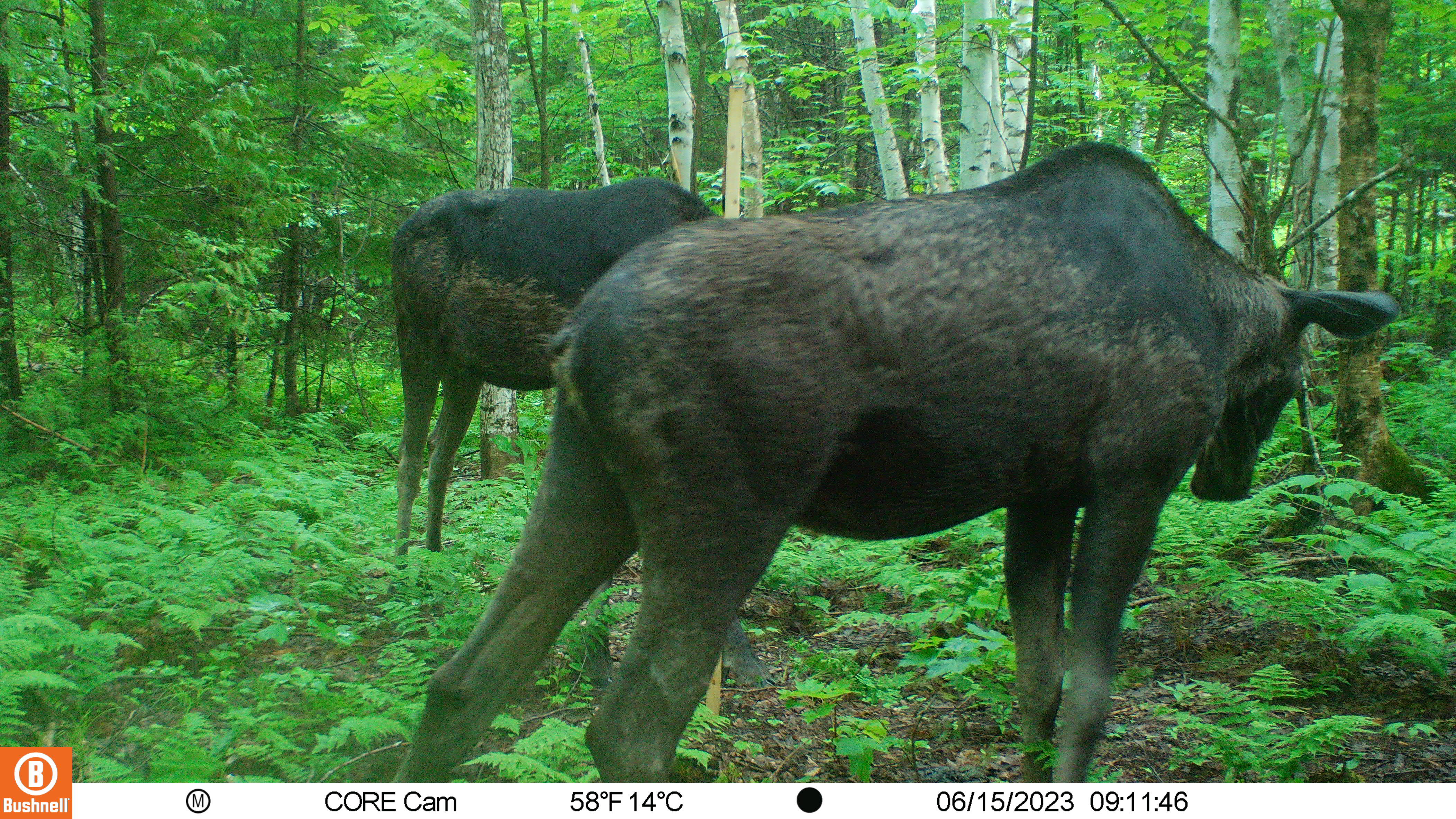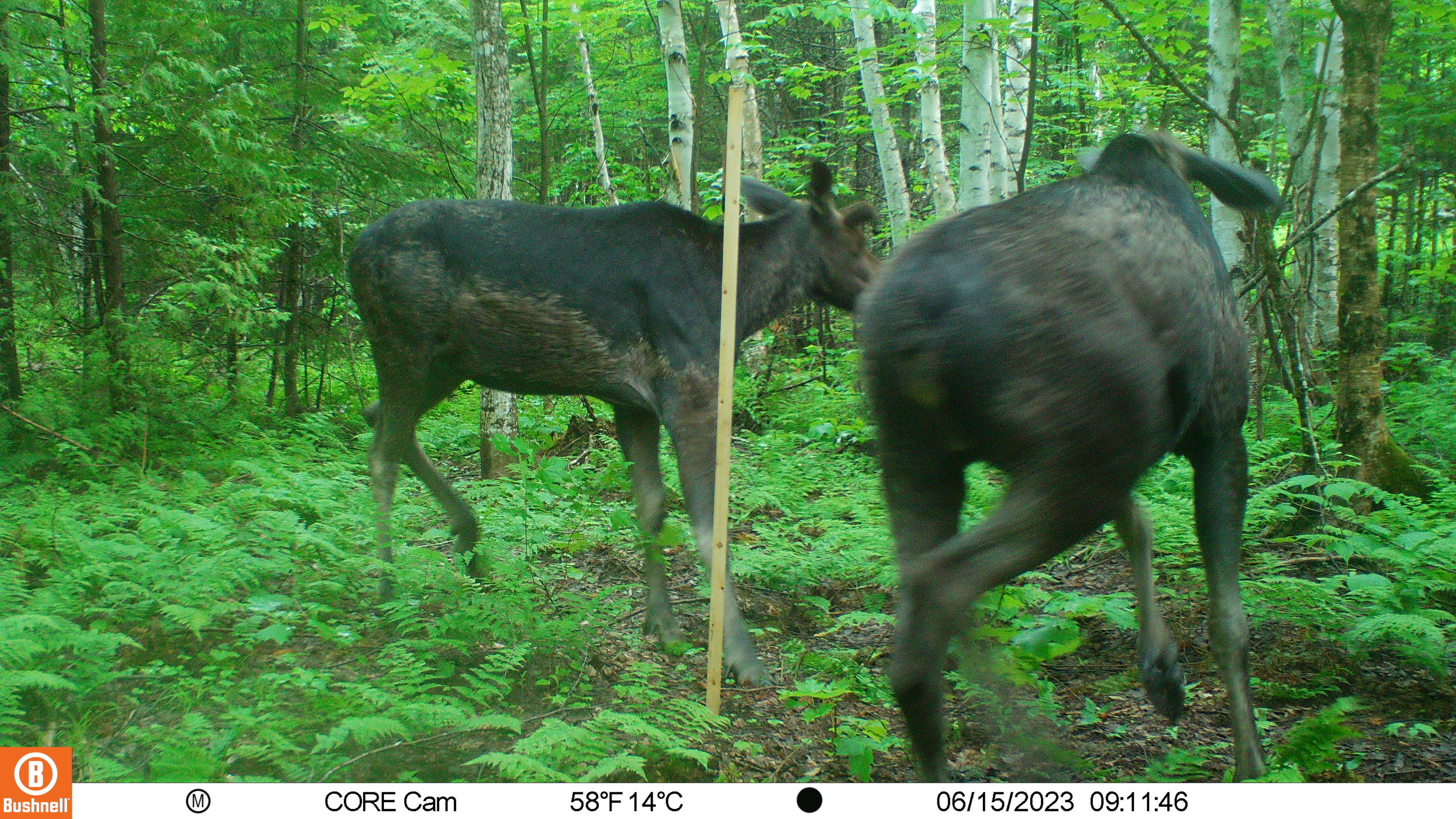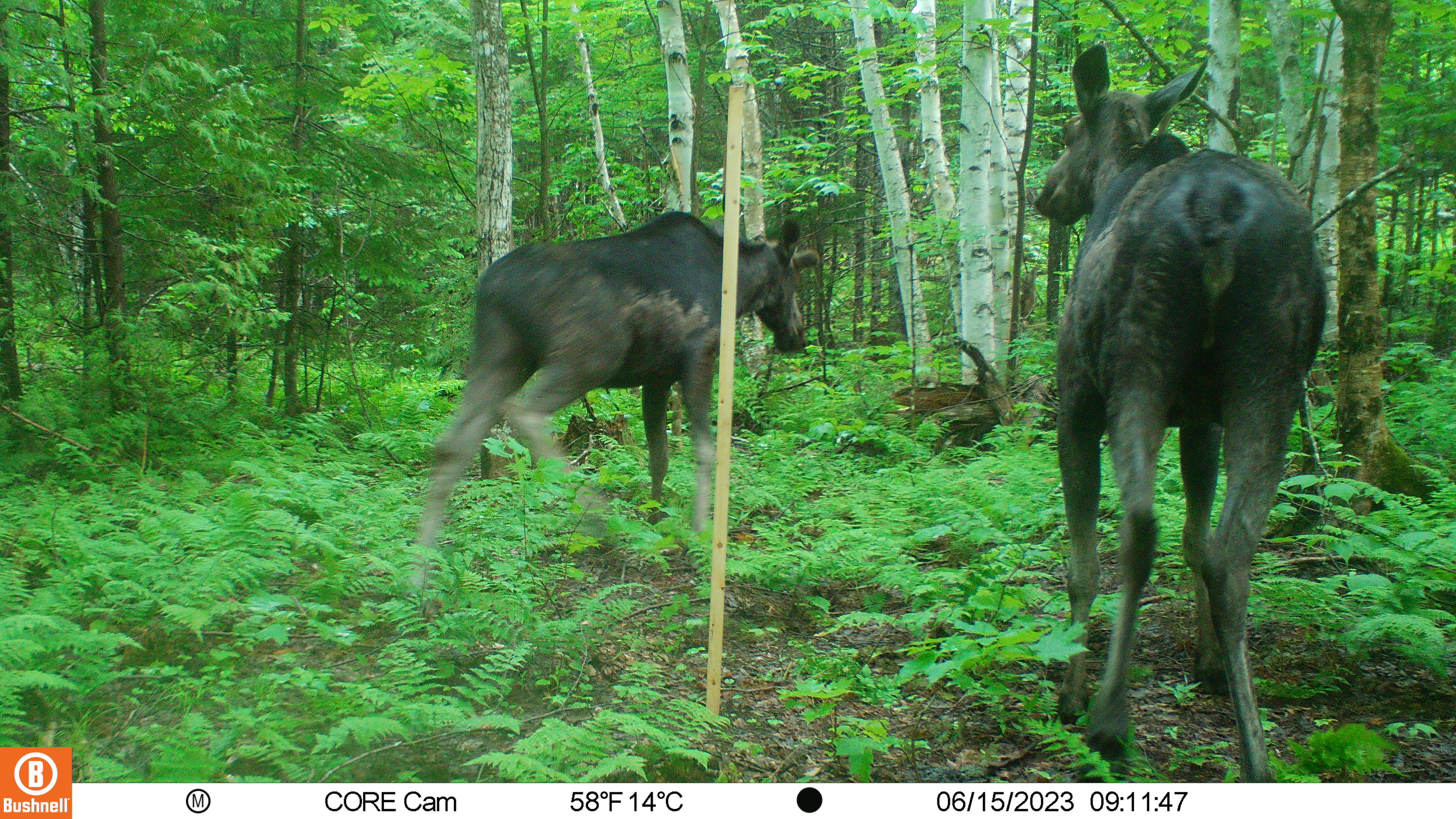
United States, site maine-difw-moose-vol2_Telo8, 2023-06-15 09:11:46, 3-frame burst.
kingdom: Animalia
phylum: Chordata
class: Mammalia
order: Artiodactyla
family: Cervidae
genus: Alces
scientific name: Alces alces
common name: moose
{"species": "moose (Alces alces)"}